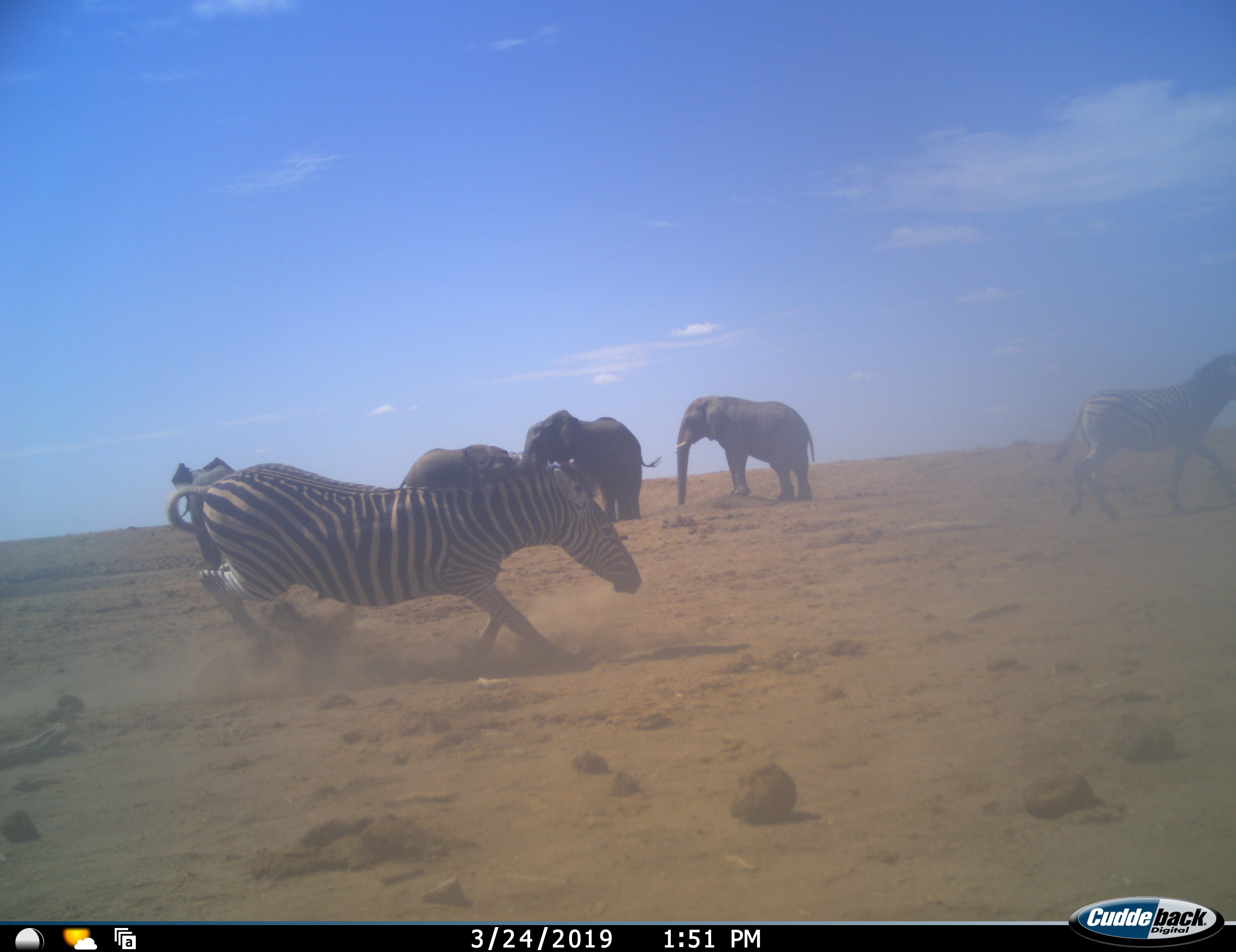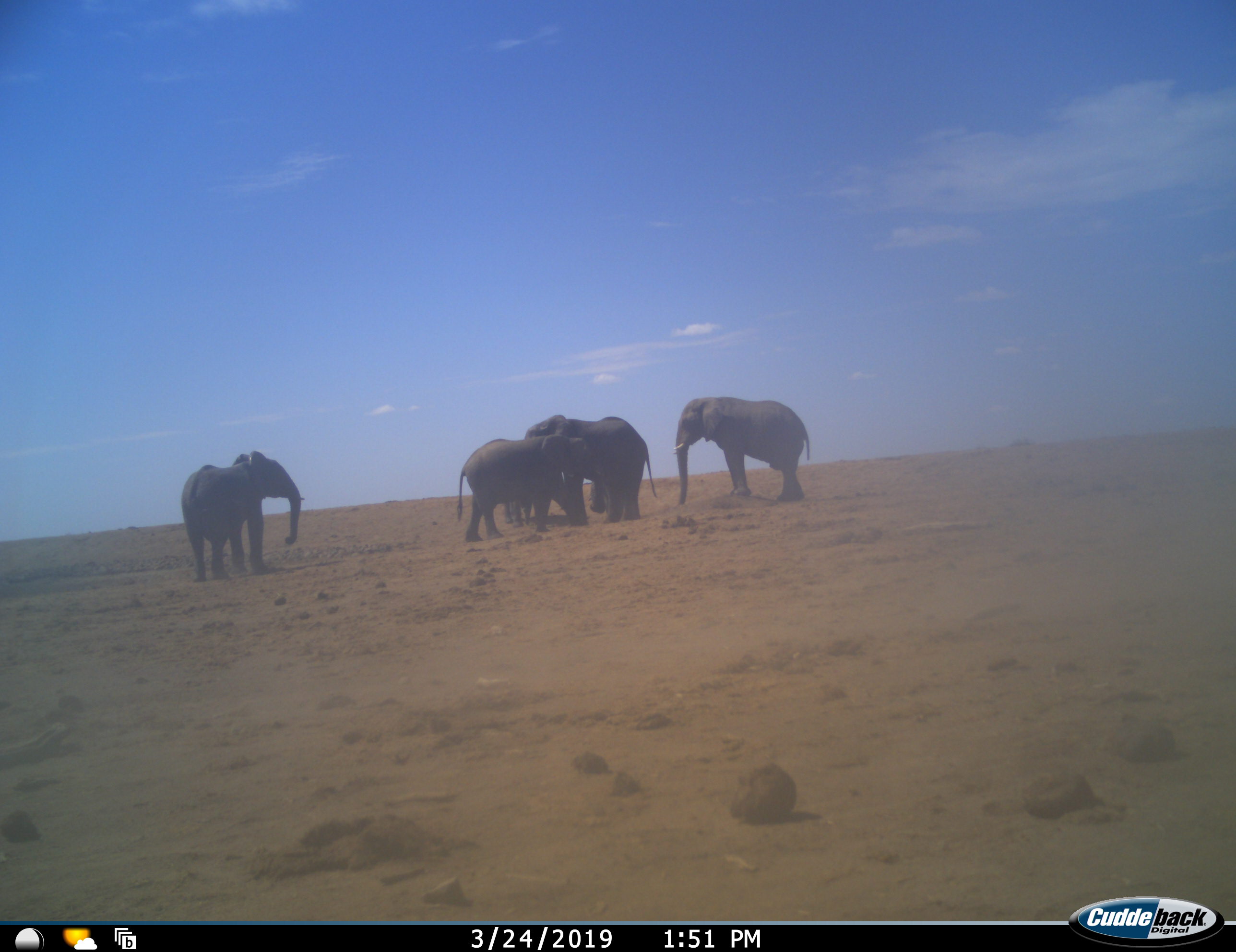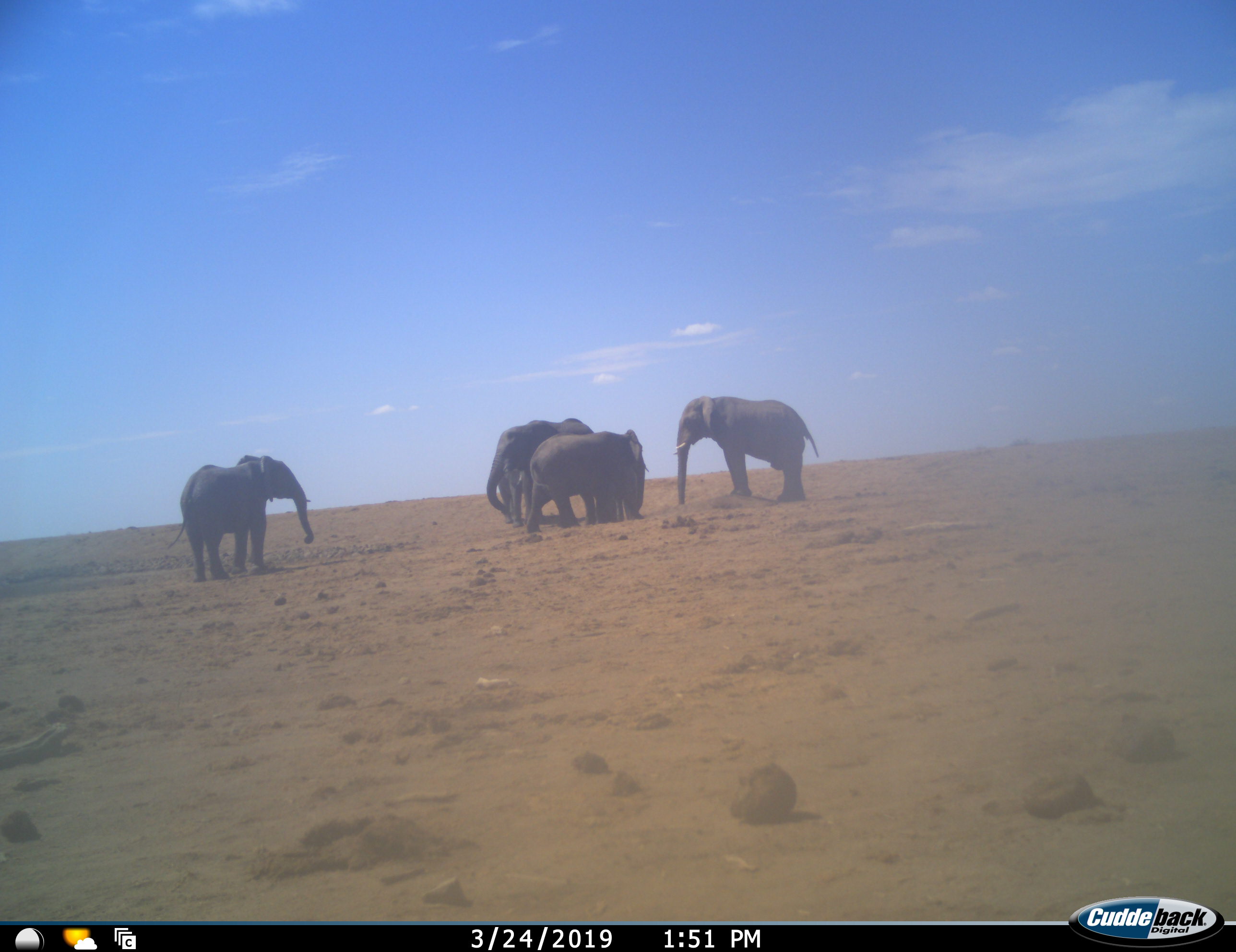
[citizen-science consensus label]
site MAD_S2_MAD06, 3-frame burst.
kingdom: Animalia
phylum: Chordata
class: Mammalia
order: Proboscidea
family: Elephantidae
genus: Loxodonta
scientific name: Loxodonta africana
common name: african bush elephant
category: elephant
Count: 5.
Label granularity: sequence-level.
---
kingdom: Animalia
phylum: Chordata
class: Mammalia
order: Perissodactyla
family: Equidae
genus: Equus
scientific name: Equus quagga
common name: plains zebra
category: zebraplains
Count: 2.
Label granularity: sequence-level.